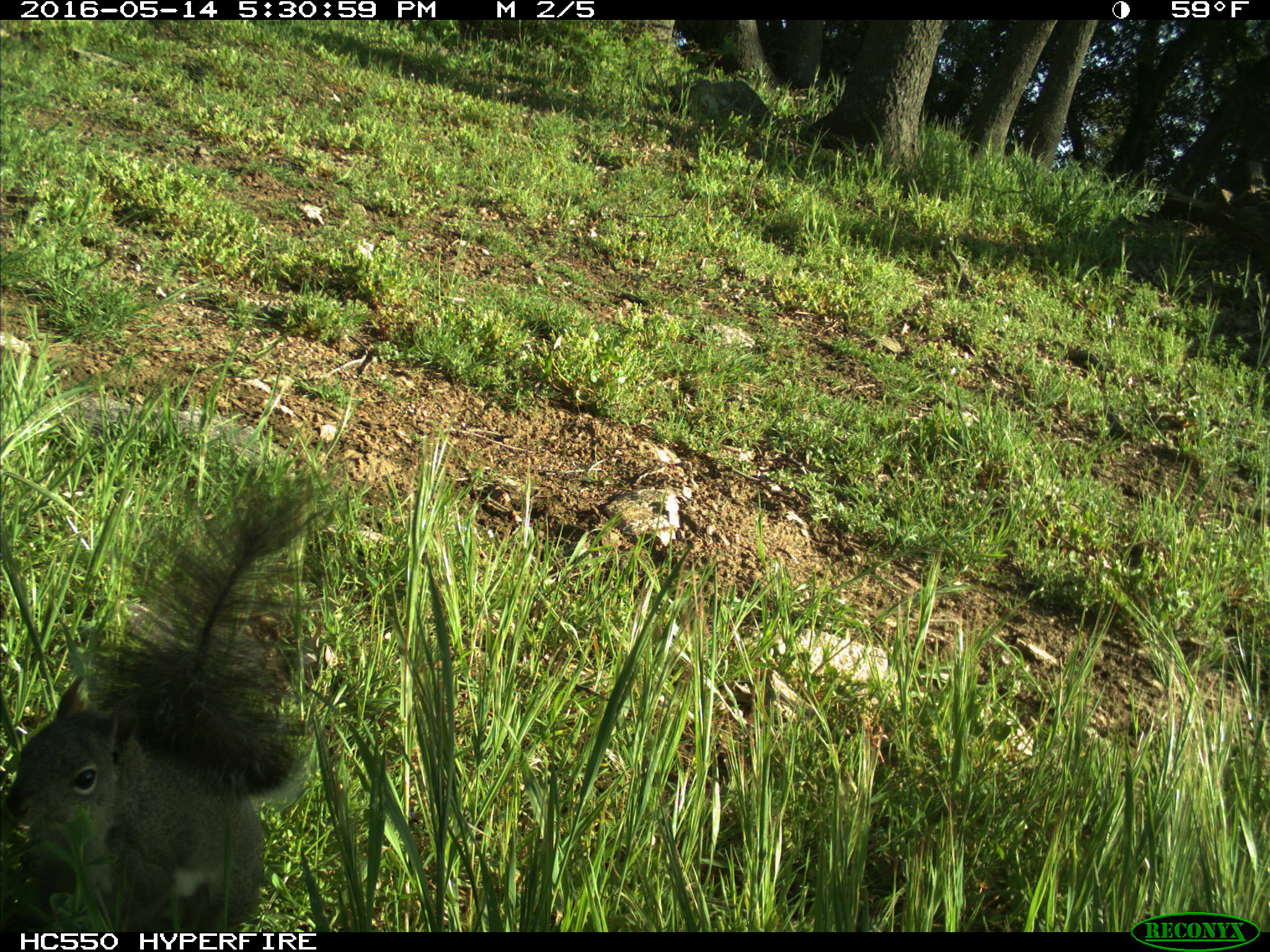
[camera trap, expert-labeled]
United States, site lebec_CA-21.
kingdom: Animalia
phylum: Chordata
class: Mammalia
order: Rodentia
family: Sciuridae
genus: Sciurus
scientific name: Sciurus carolinensis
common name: eastern gray squirrel